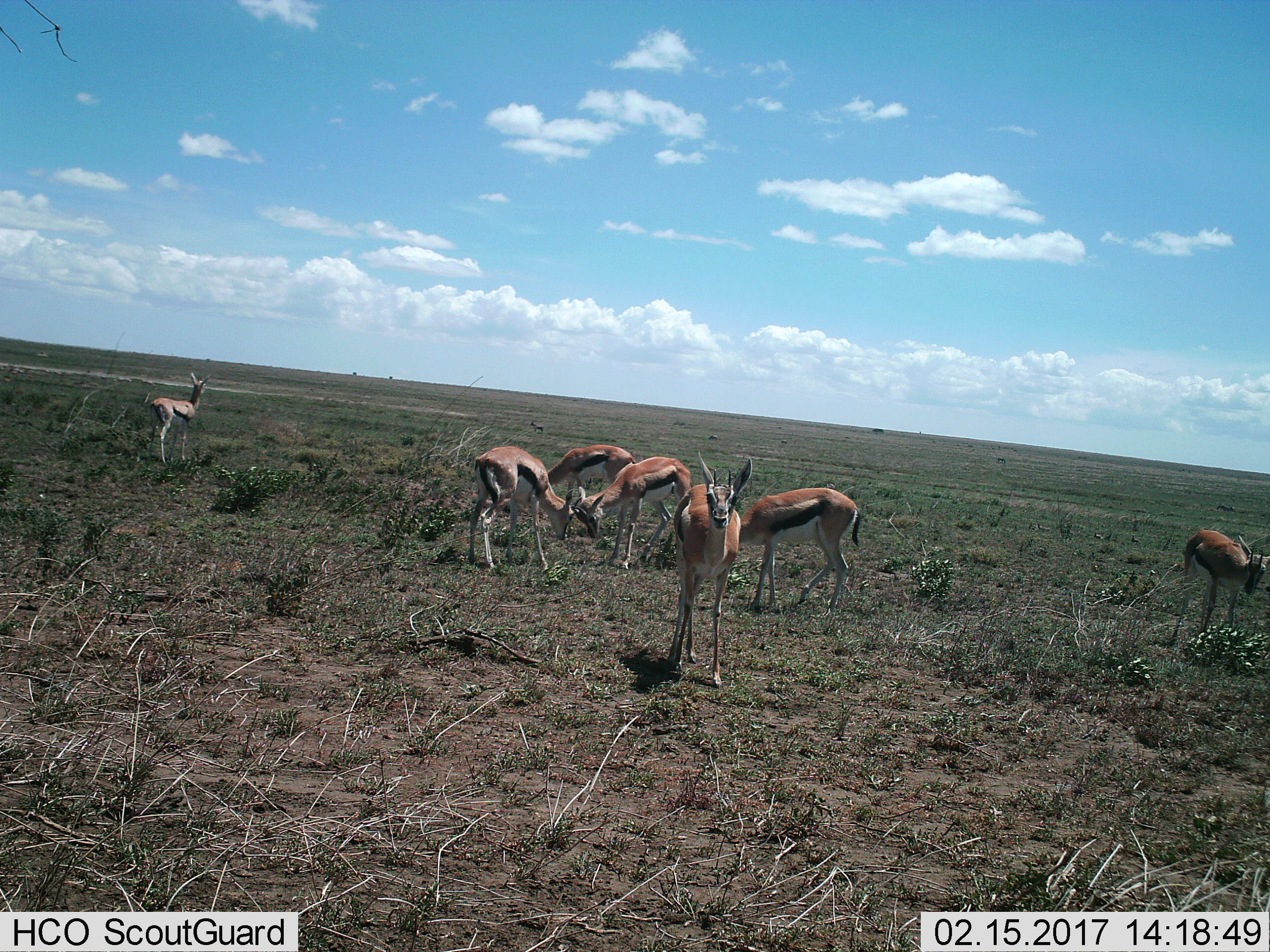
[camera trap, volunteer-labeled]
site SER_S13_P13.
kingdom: Animalia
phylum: Chordata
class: Mammalia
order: Artiodactyla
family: Bovidae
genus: Eudorcas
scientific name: Eudorcas thomsonii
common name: thomson's gazelle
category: gazellethomsons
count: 7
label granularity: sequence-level